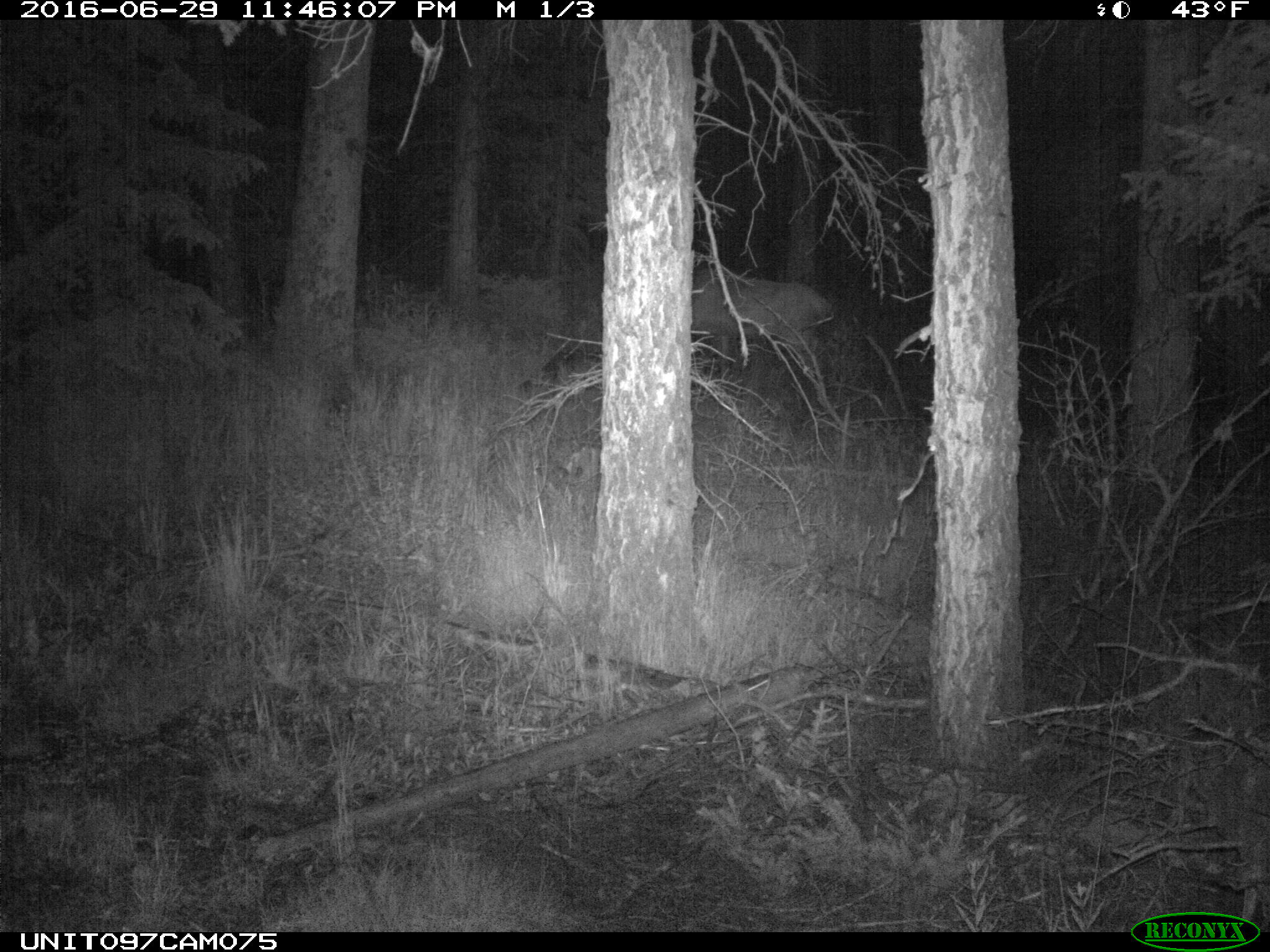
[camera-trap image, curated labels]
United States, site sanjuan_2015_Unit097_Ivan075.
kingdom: Animalia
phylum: Chordata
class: Mammalia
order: Artiodactyla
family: Cervidae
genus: Cervus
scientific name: Cervus elaphus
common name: red deer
Cervus elaphus (red deer).